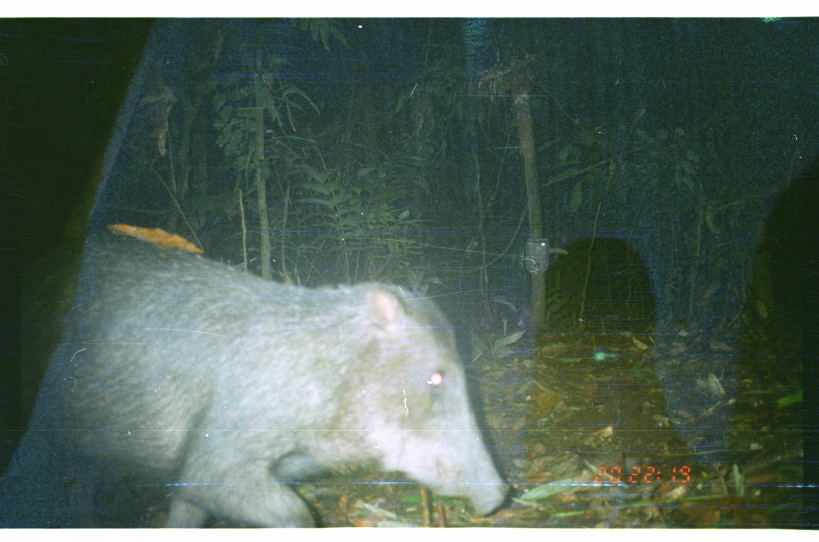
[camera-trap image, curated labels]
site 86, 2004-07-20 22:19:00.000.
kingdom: Animalia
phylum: Chordata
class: Mammalia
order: Artiodactyla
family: Tayassuidae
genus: Tayassu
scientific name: Tayassu pecari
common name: white-lipped peccary